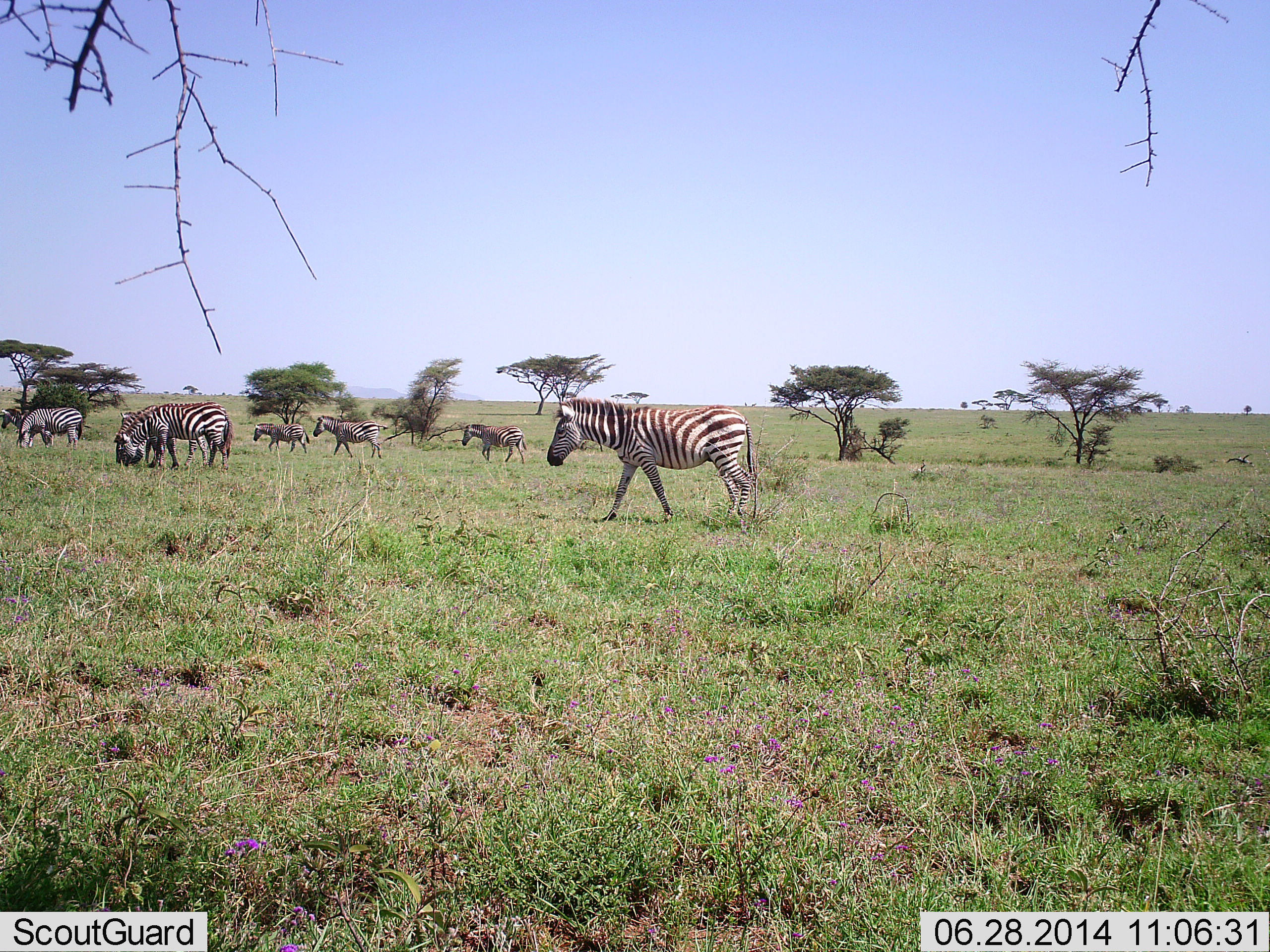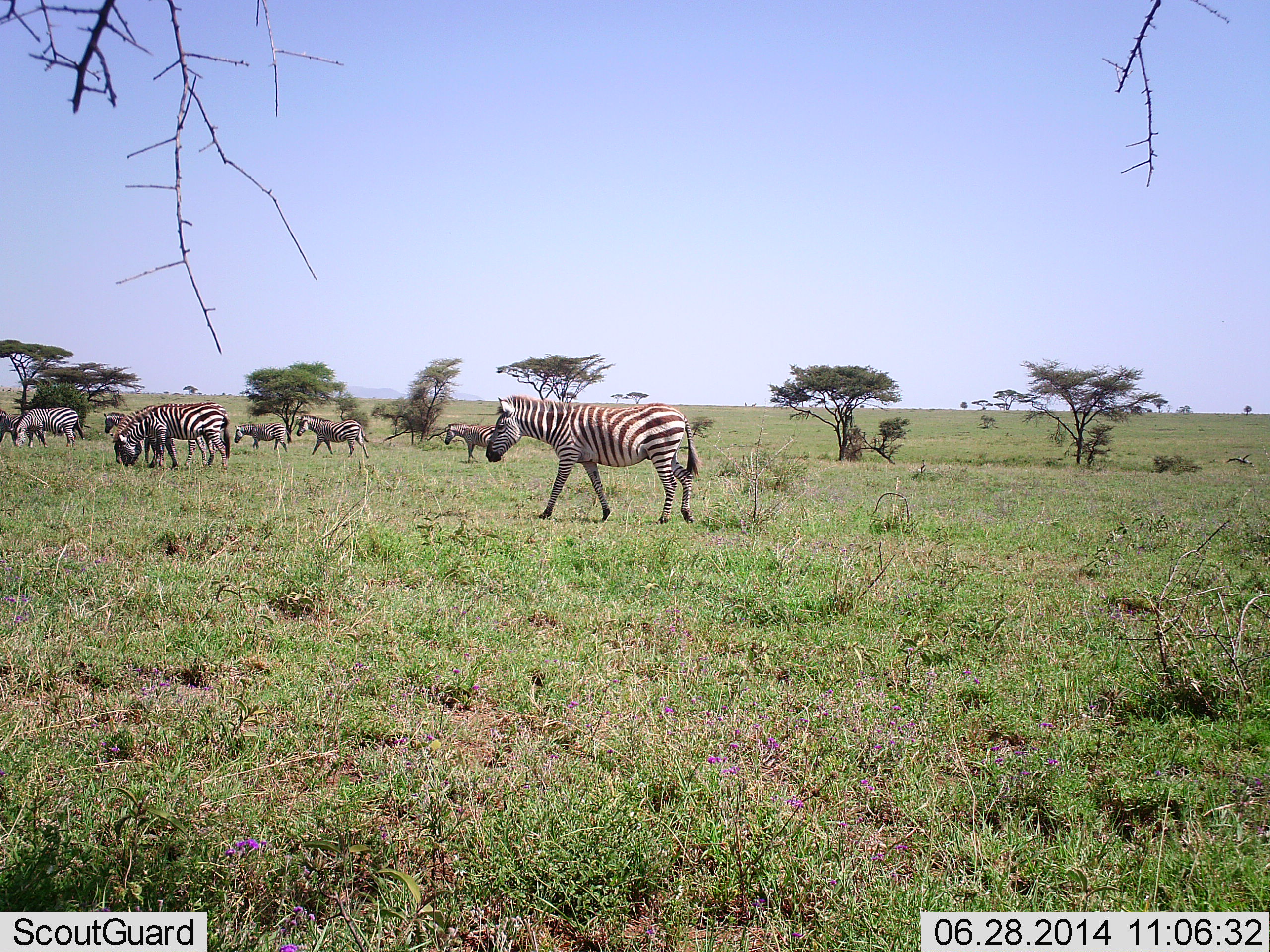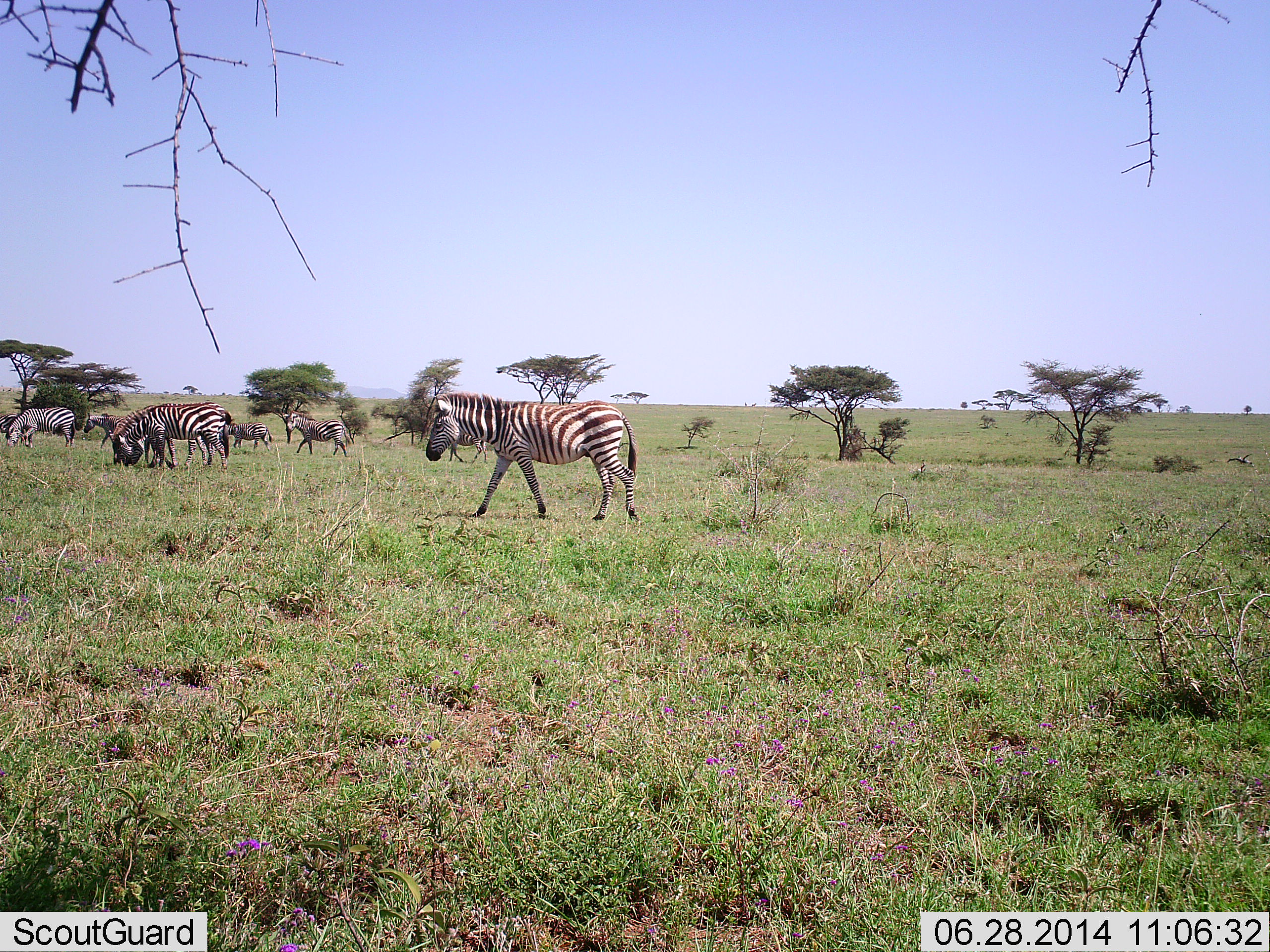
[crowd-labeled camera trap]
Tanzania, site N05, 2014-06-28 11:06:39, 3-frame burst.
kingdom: Animalia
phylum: Chordata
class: Mammalia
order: Perissodactyla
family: Equidae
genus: Equus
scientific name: Equus quagga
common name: plains zebra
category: zebra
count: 8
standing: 9%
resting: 0%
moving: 100%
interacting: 0%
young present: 0%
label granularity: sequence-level